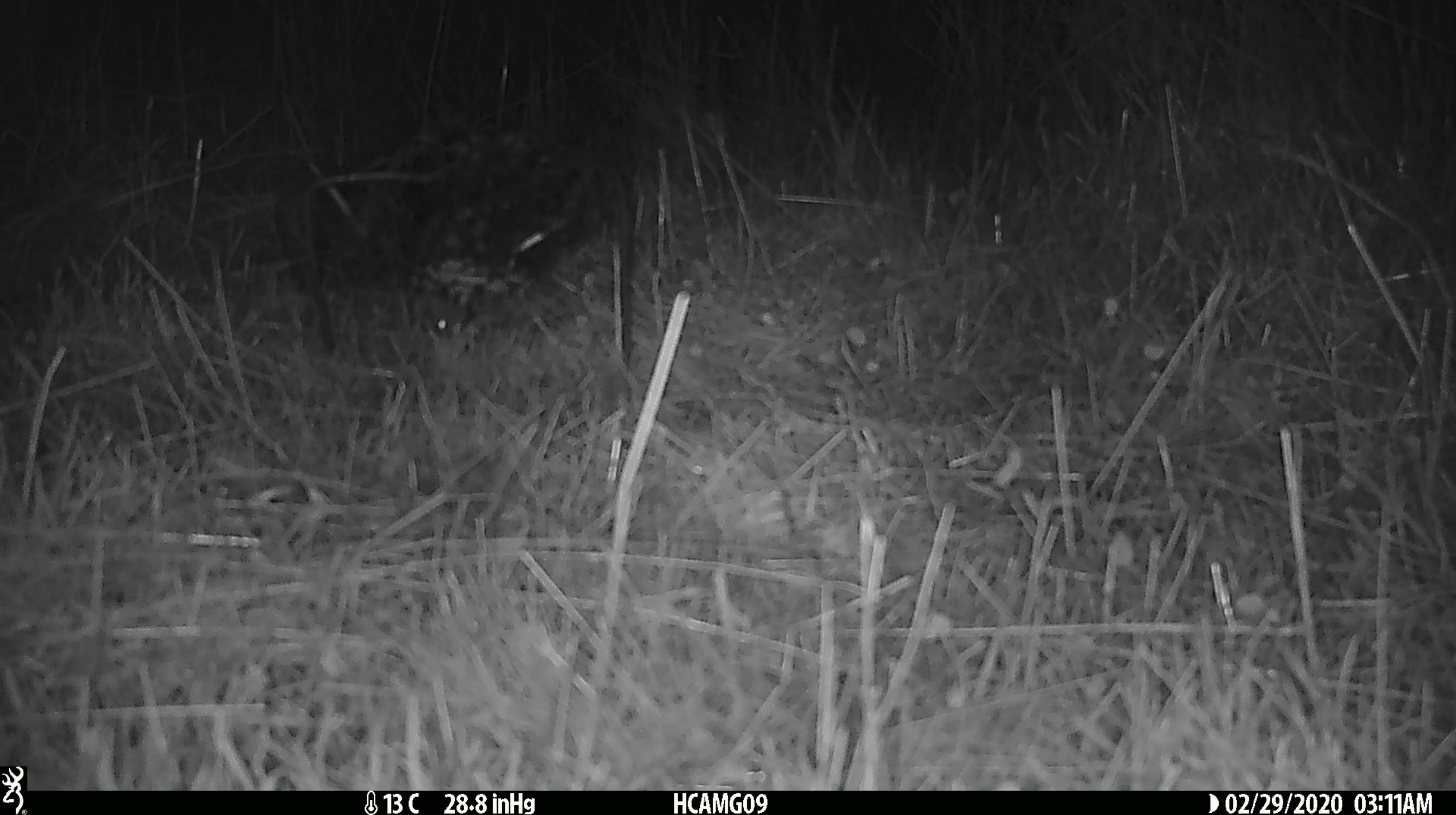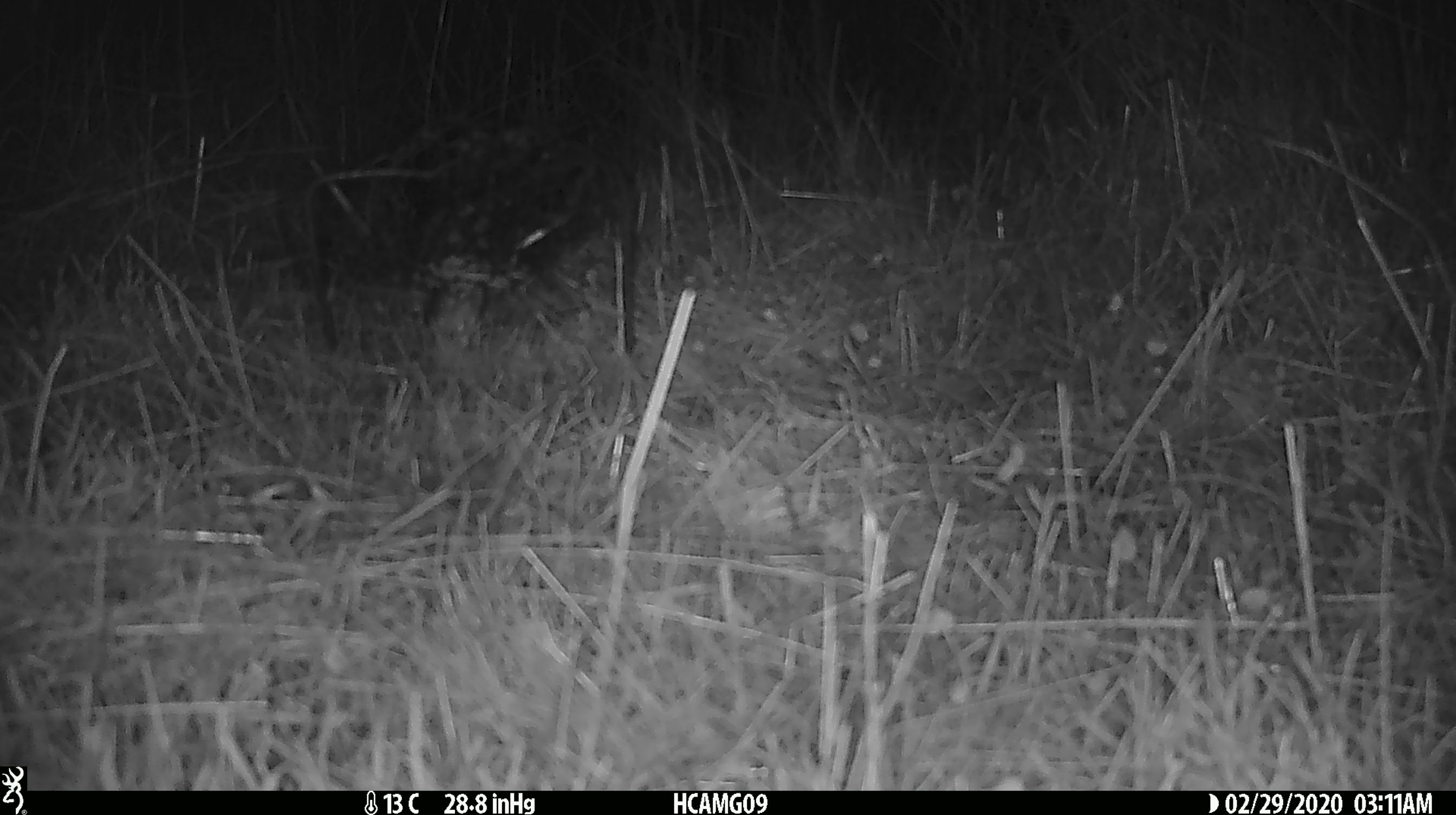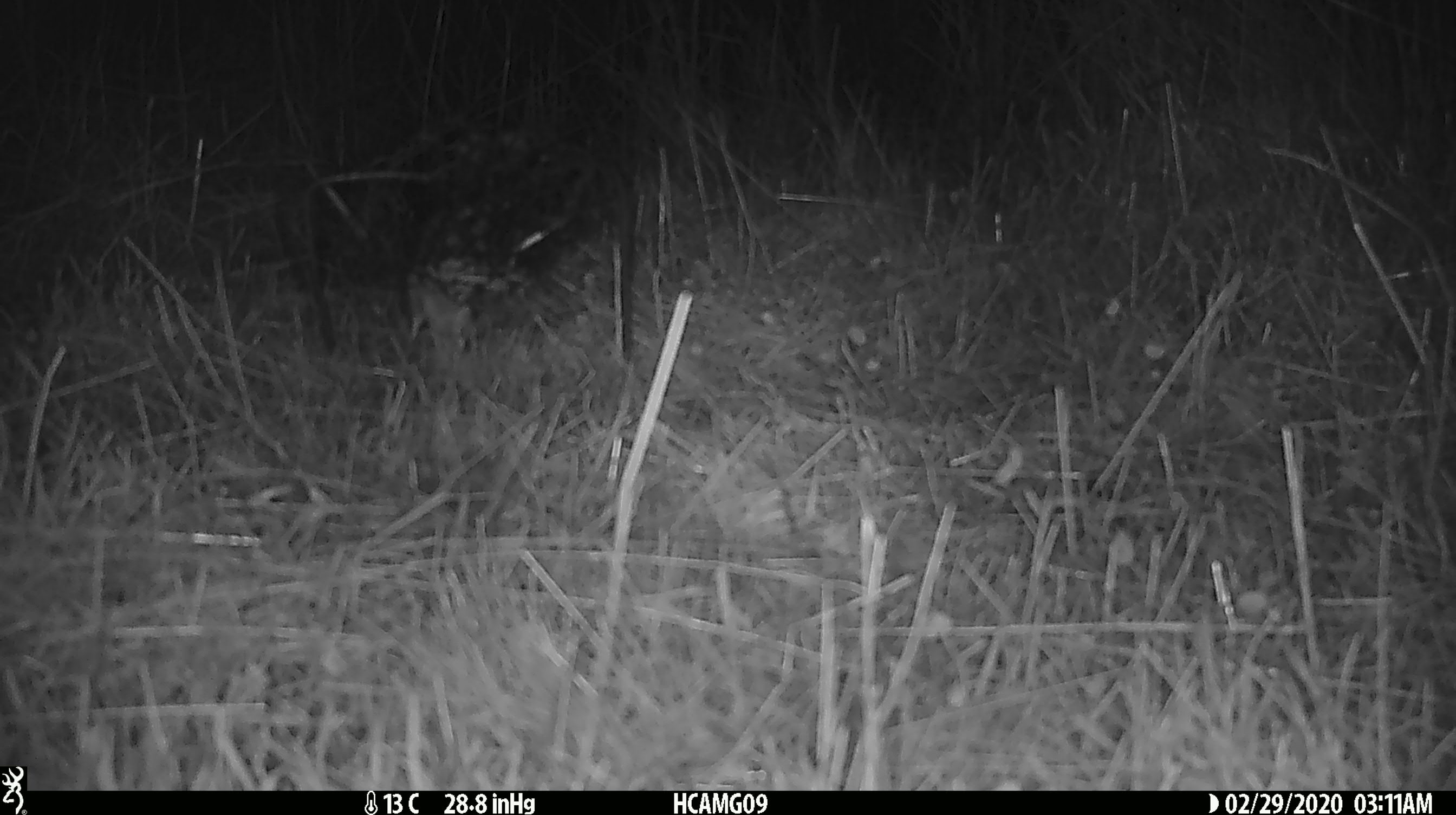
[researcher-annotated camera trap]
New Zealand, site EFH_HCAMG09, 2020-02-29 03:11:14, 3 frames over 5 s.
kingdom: Animalia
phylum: Chordata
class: Mammalia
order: Rodentia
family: Muridae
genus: Mus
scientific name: Mus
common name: mouse